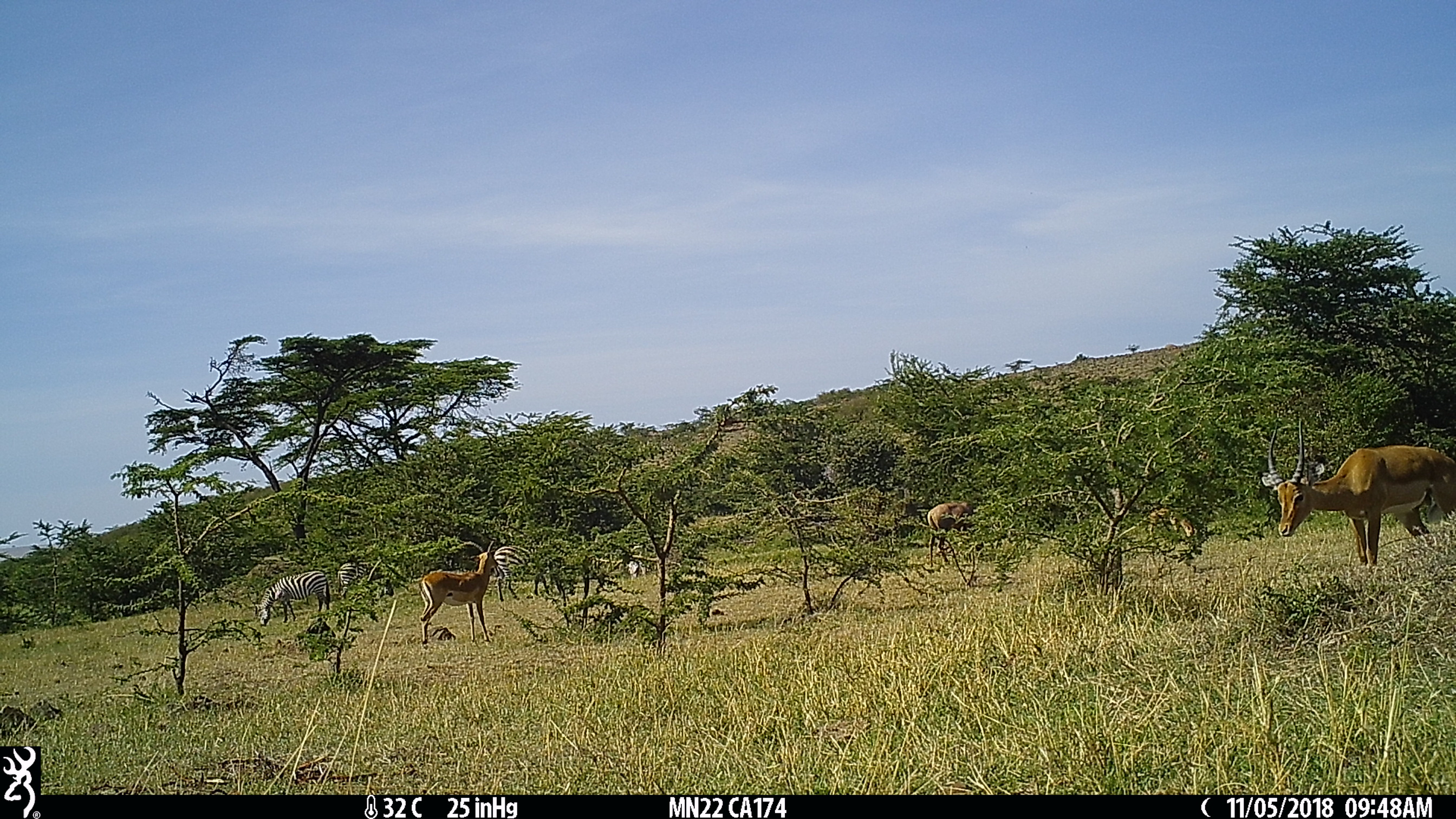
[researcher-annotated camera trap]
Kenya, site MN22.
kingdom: Animalia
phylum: Chordata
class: Mammalia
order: Artiodactyla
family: Bovidae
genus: Aepyceros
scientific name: Aepyceros melampus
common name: impala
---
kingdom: Animalia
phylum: Chordata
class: Mammalia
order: Perissodactyla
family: Equidae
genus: Equus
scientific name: Equus quagga burchellii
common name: burchell's zebra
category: zebra